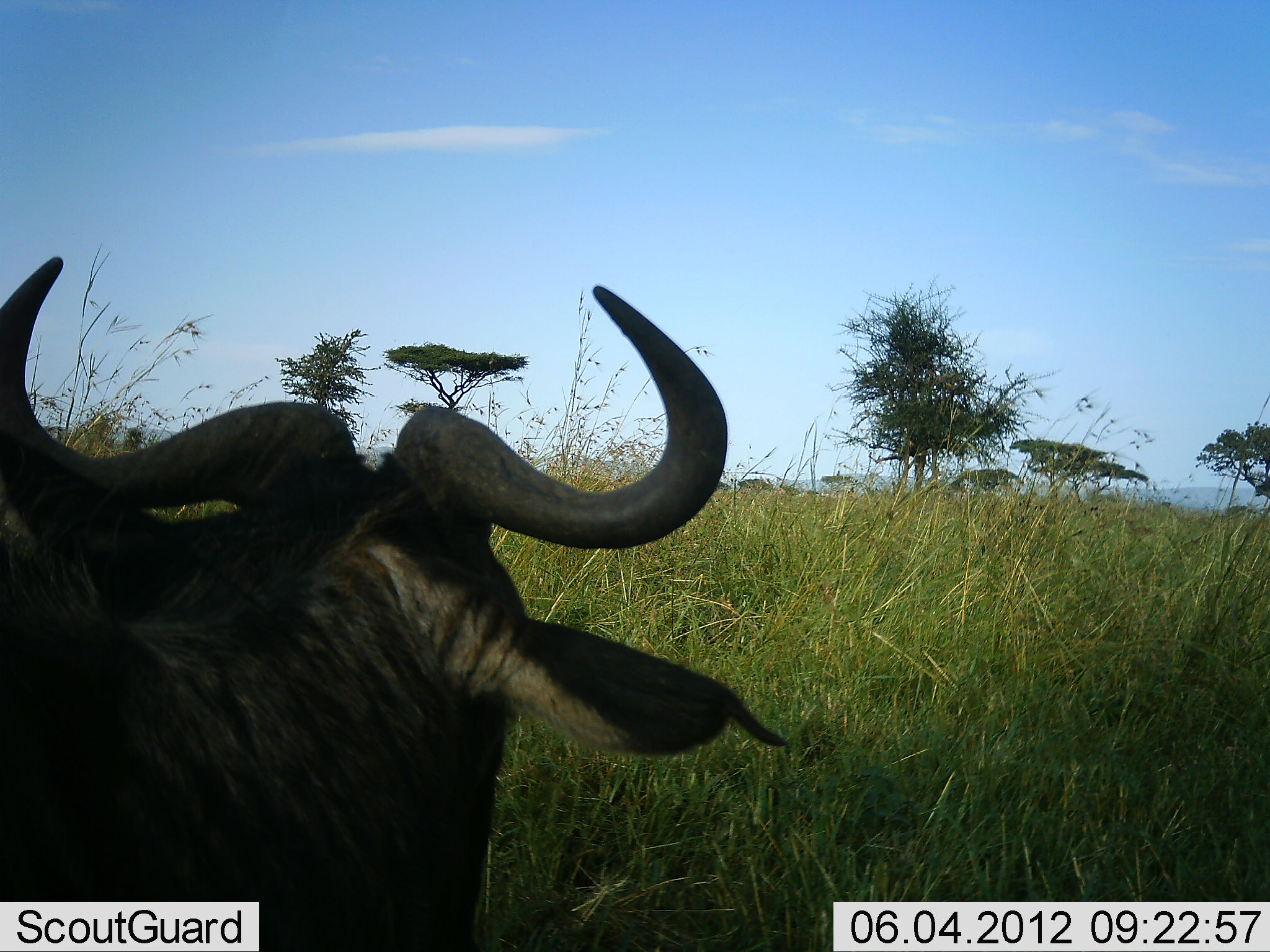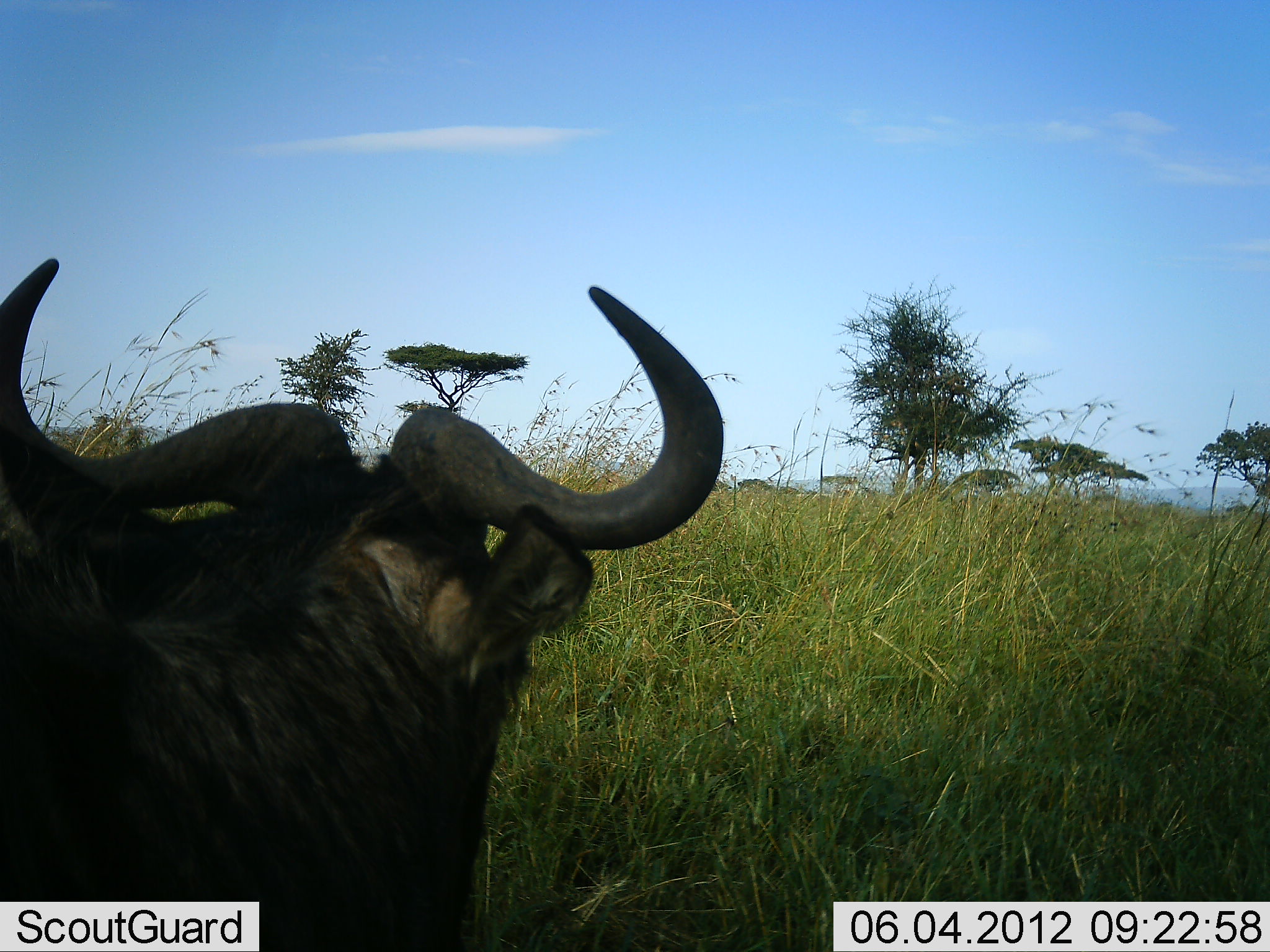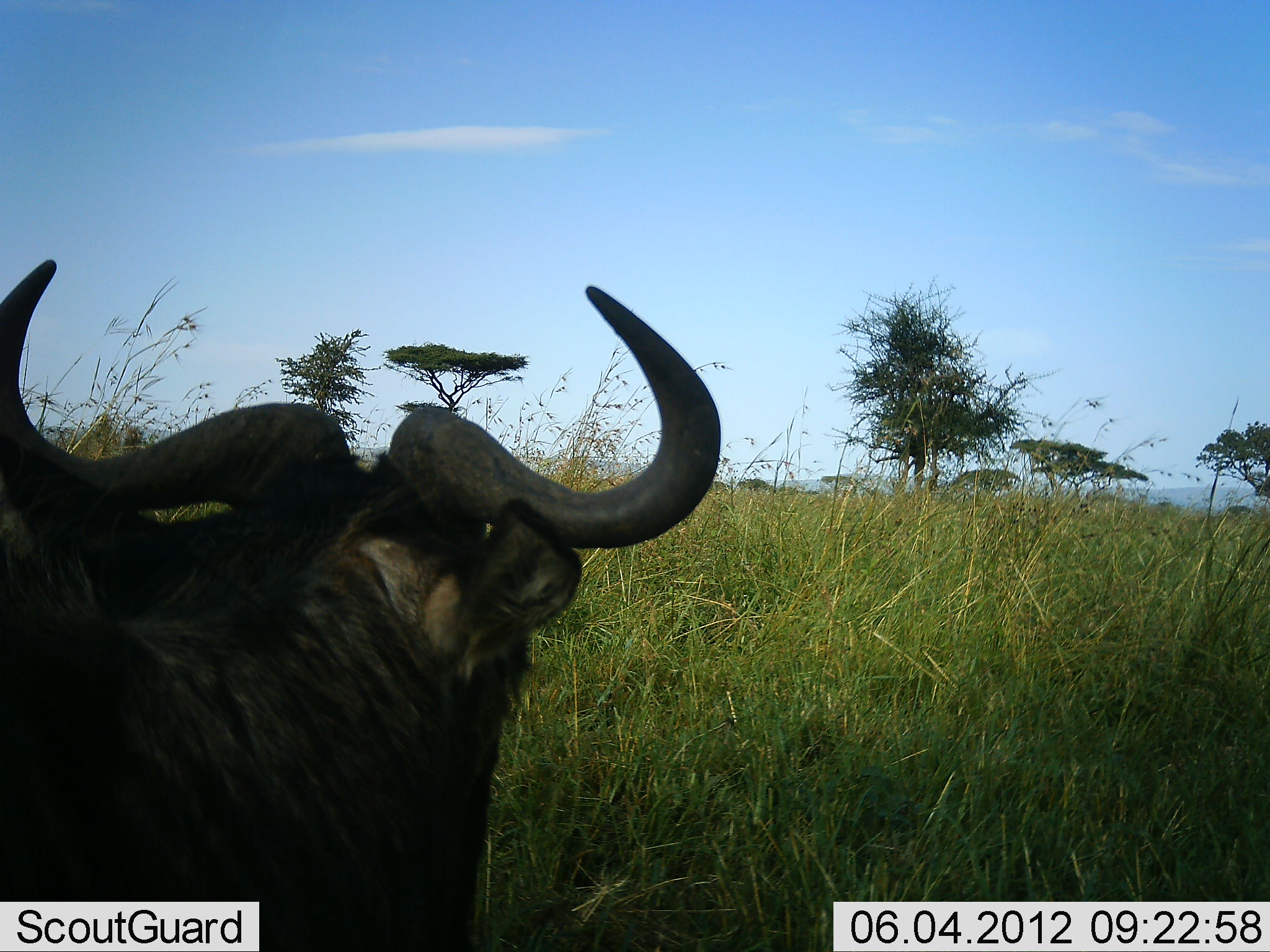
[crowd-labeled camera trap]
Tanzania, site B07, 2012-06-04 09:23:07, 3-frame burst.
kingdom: Animalia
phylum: Chordata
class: Mammalia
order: Artiodactyla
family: Bovidae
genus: Connochaetes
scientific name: Connochaetes taurinus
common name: blue wildebeest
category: wildebeest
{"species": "wildebeest (blue wildebeest) (Connochaetes taurinus)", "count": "1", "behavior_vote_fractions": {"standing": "70%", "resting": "30%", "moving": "0%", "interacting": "0%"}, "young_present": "0%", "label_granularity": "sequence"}